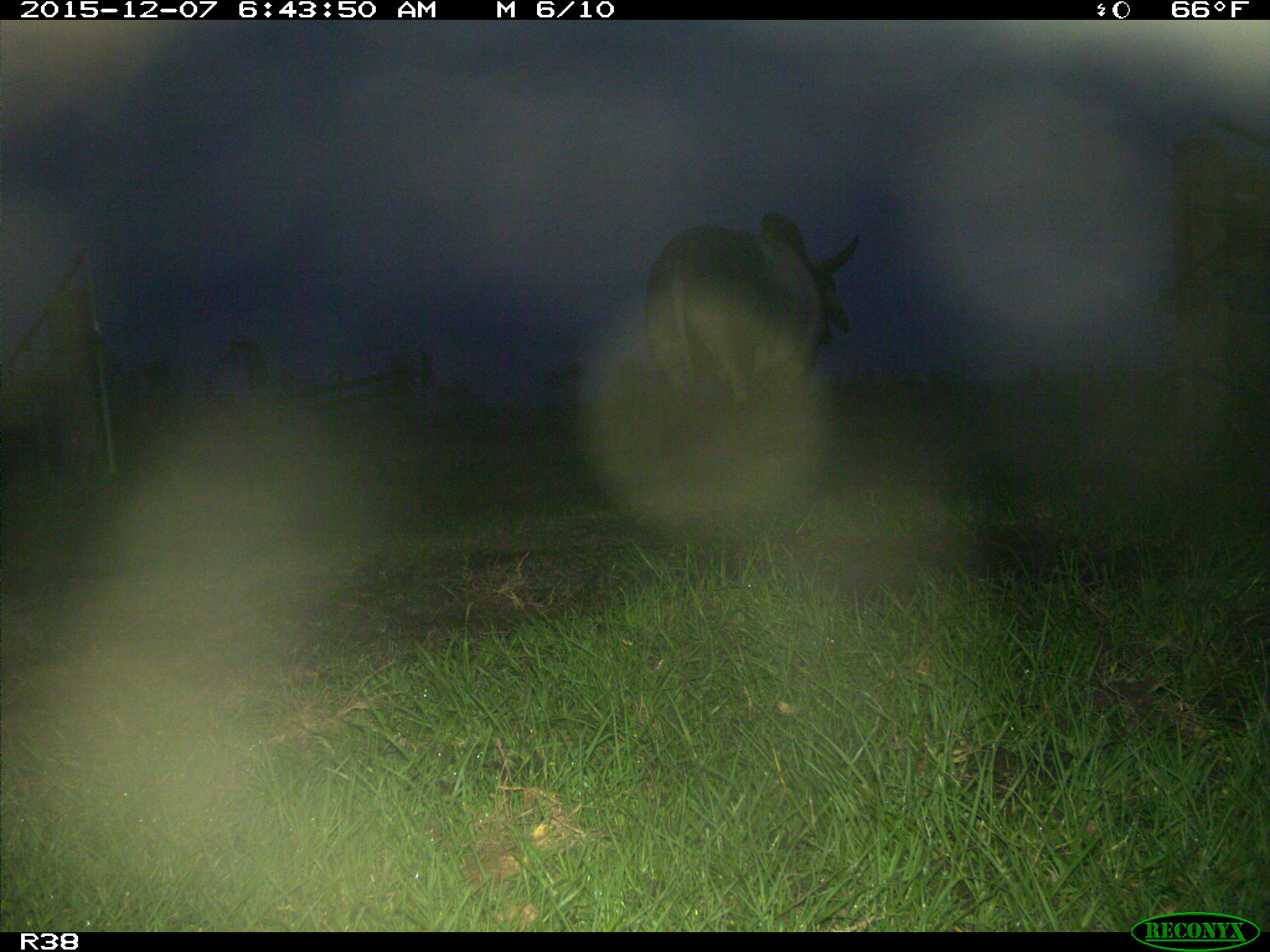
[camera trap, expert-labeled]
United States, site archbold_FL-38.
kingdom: Animalia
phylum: Chordata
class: Mammalia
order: Artiodactyla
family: Bovidae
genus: Bos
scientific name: Bos taurus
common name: domestic cow